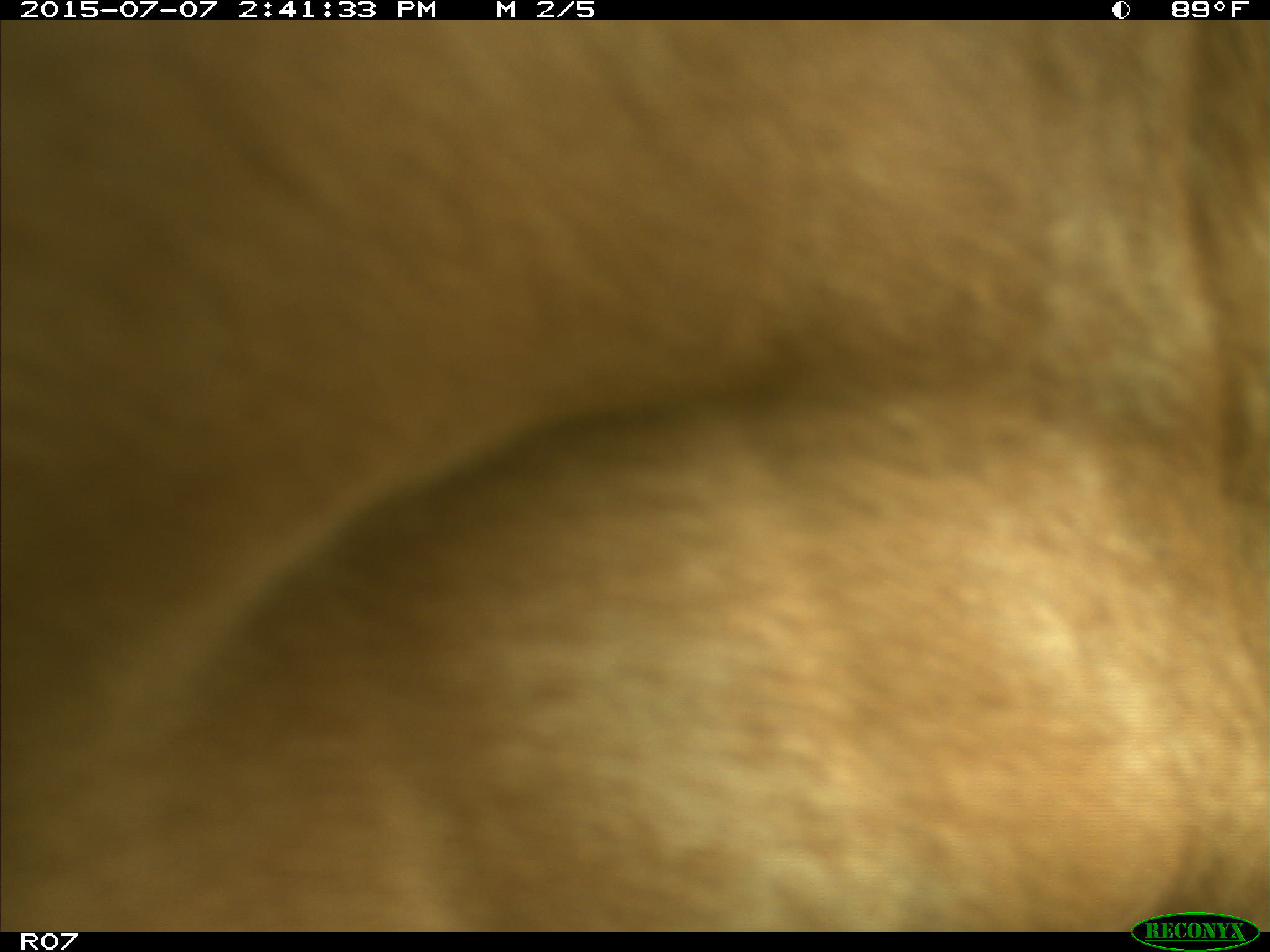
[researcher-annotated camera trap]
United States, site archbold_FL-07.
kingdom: Animalia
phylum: Chordata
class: Mammalia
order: Artiodactyla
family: Bovidae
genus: Bos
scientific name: Bos taurus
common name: domestic cow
Bos taurus (domestic cow).